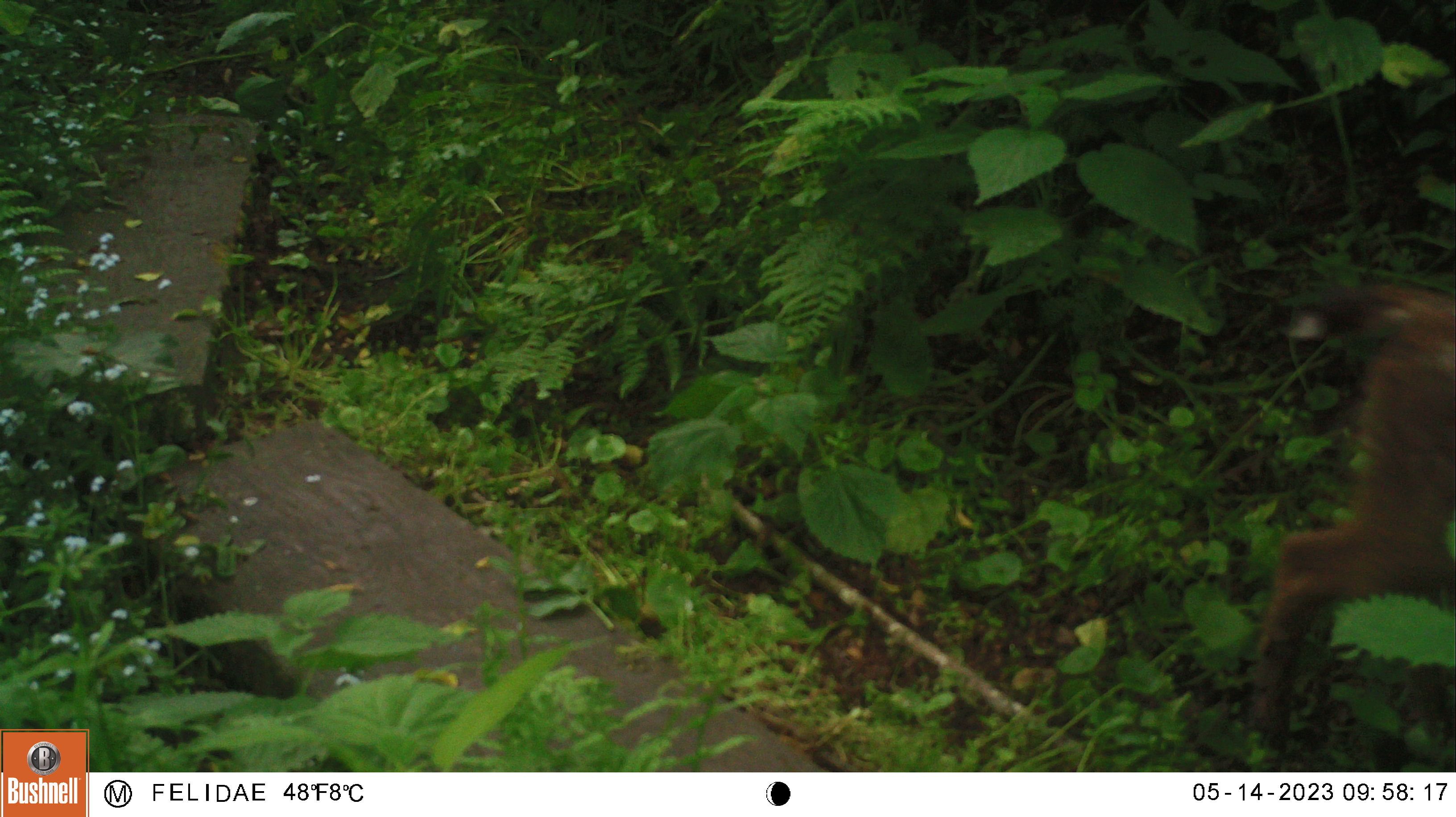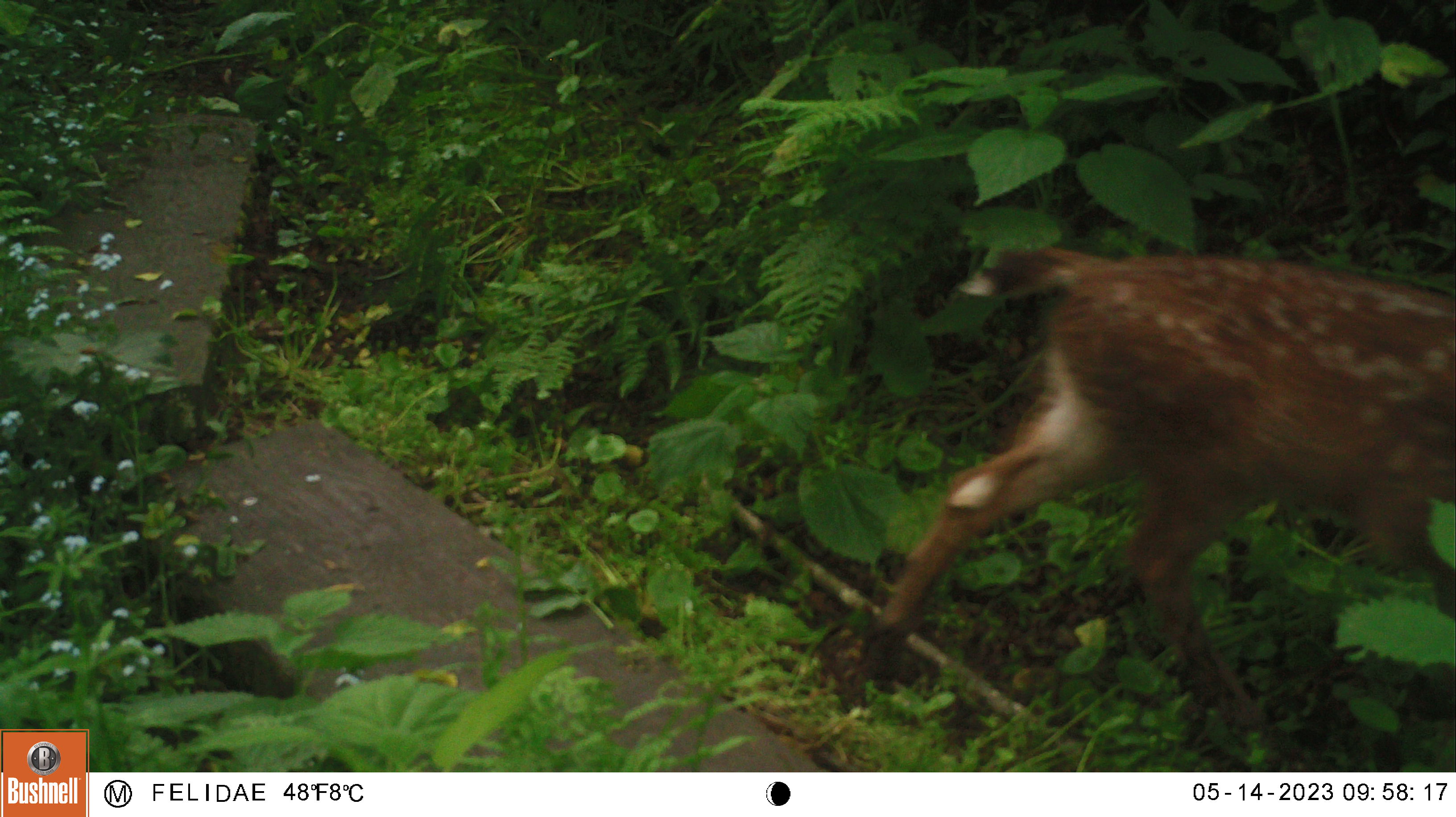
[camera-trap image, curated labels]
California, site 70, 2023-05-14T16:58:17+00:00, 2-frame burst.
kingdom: Animalia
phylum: Chordata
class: Mammalia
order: Artiodactyla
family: Cervidae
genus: Odocoileus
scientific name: Odocoileus hemionus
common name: mule deer